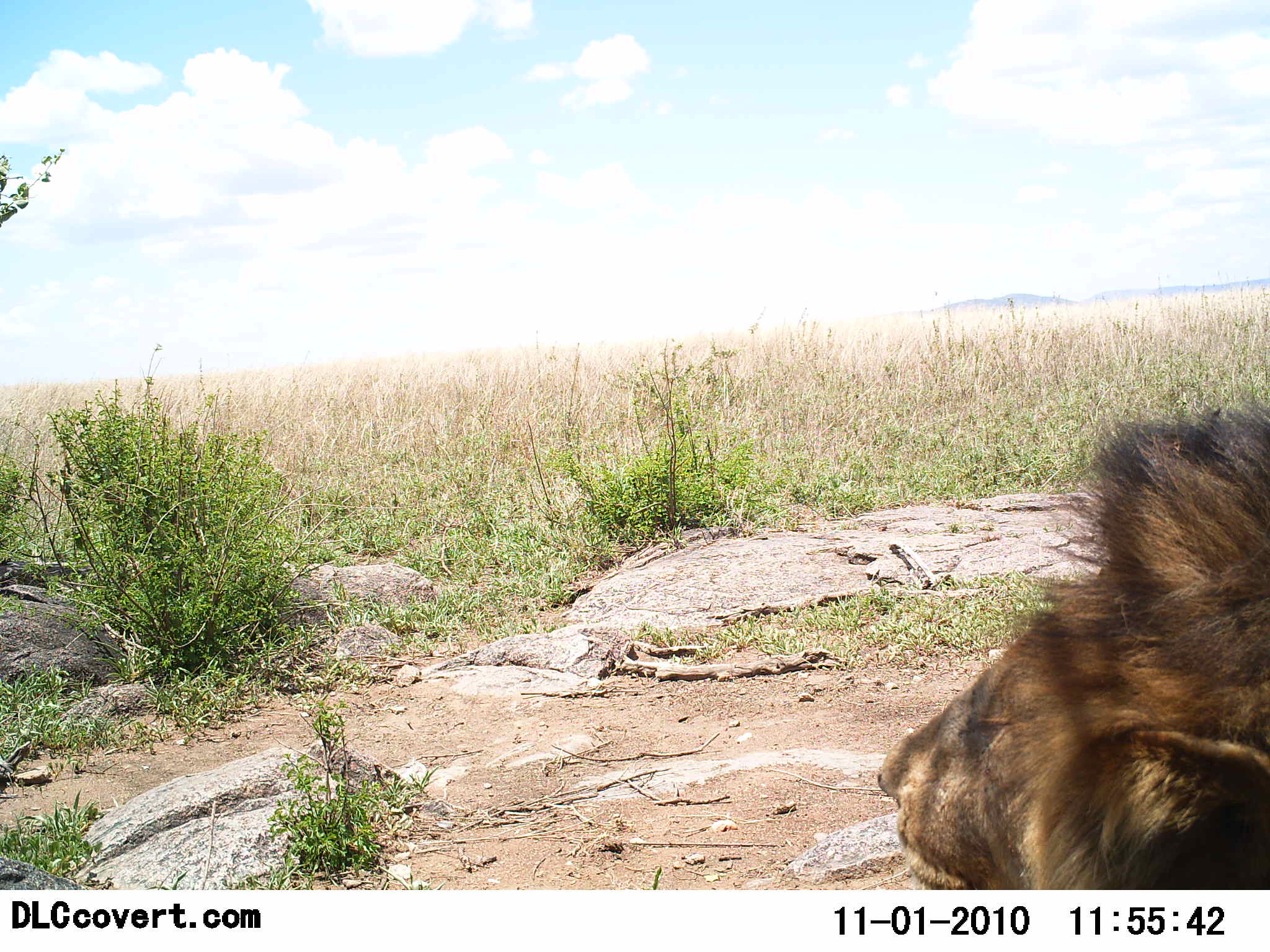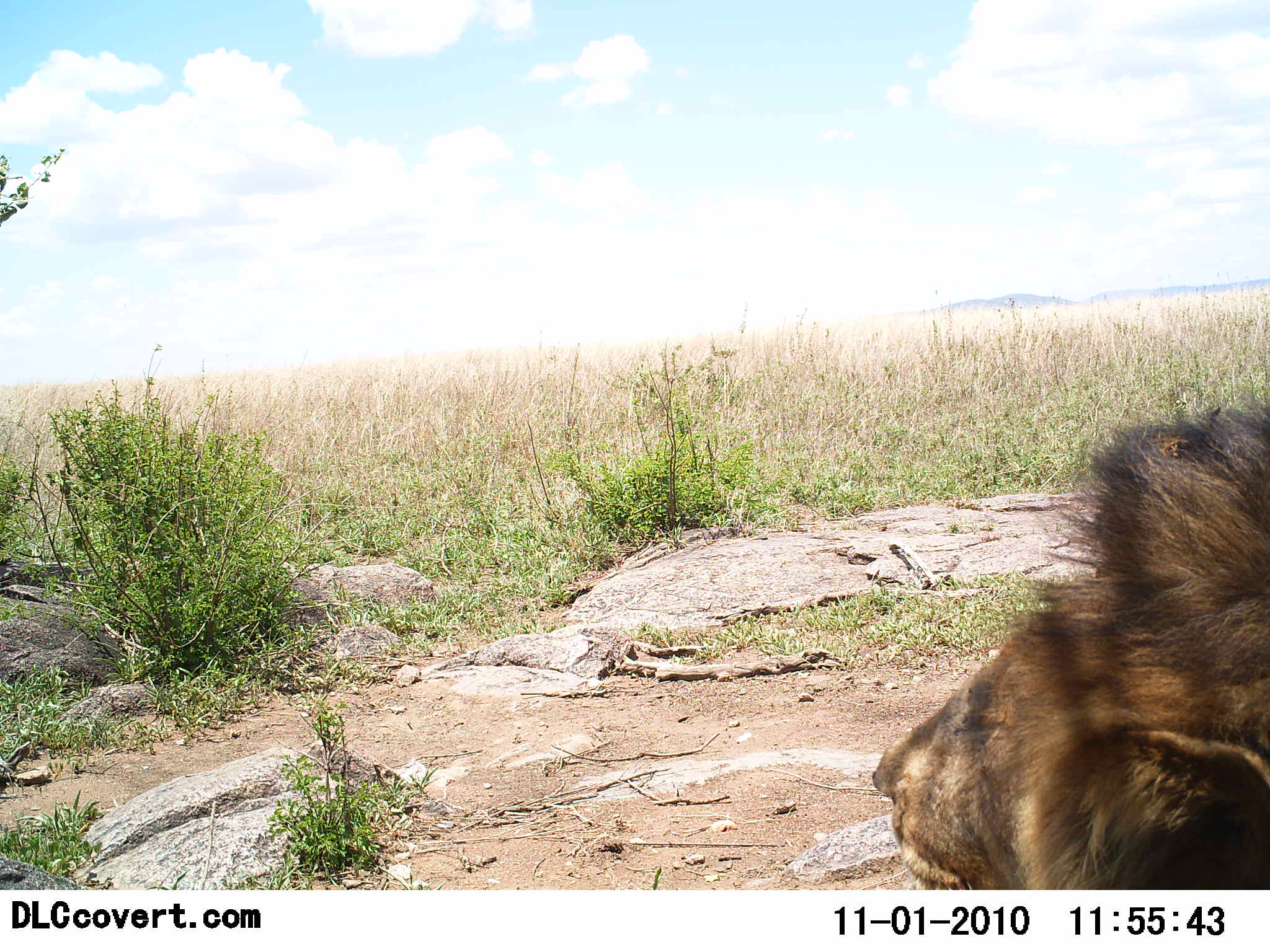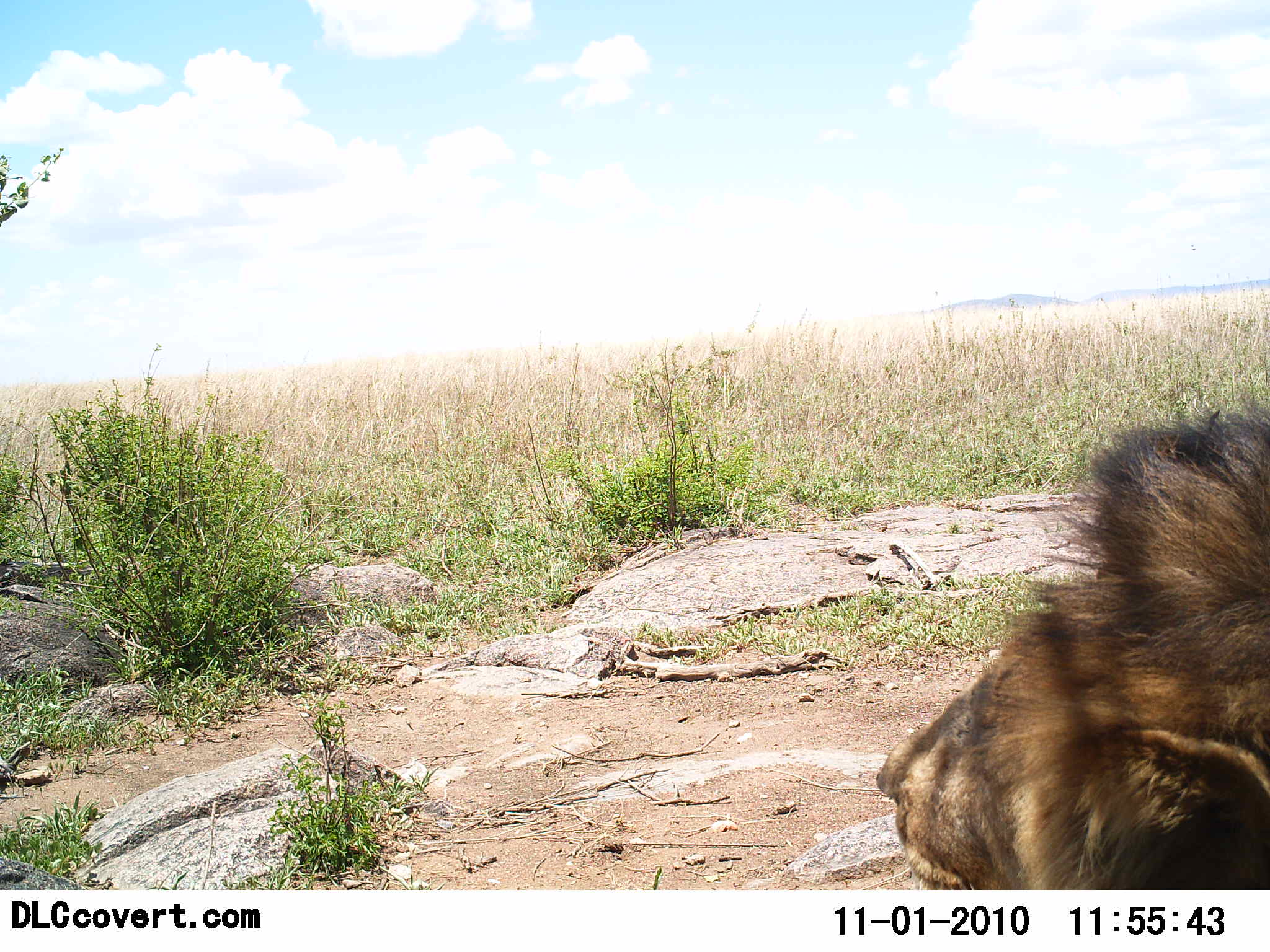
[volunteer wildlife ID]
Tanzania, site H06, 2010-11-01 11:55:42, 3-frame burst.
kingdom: Animalia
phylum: Chordata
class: Mammalia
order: Carnivora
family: Felidae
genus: Panthera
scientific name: Panthera leo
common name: lion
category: lionmale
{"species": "lionmale (lion) (Panthera leo)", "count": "1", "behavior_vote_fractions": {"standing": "10%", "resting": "90%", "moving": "0%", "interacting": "0%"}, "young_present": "0%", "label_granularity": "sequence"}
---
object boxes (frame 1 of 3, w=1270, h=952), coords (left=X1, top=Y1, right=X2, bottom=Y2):
animal: (left=879, top=401, right=1270, bottom=888)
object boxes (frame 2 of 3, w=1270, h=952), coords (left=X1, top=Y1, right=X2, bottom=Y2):
animal: (left=874, top=400, right=1270, bottom=890)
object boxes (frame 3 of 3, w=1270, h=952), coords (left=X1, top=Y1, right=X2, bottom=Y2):
animal: (left=877, top=401, right=1270, bottom=890)